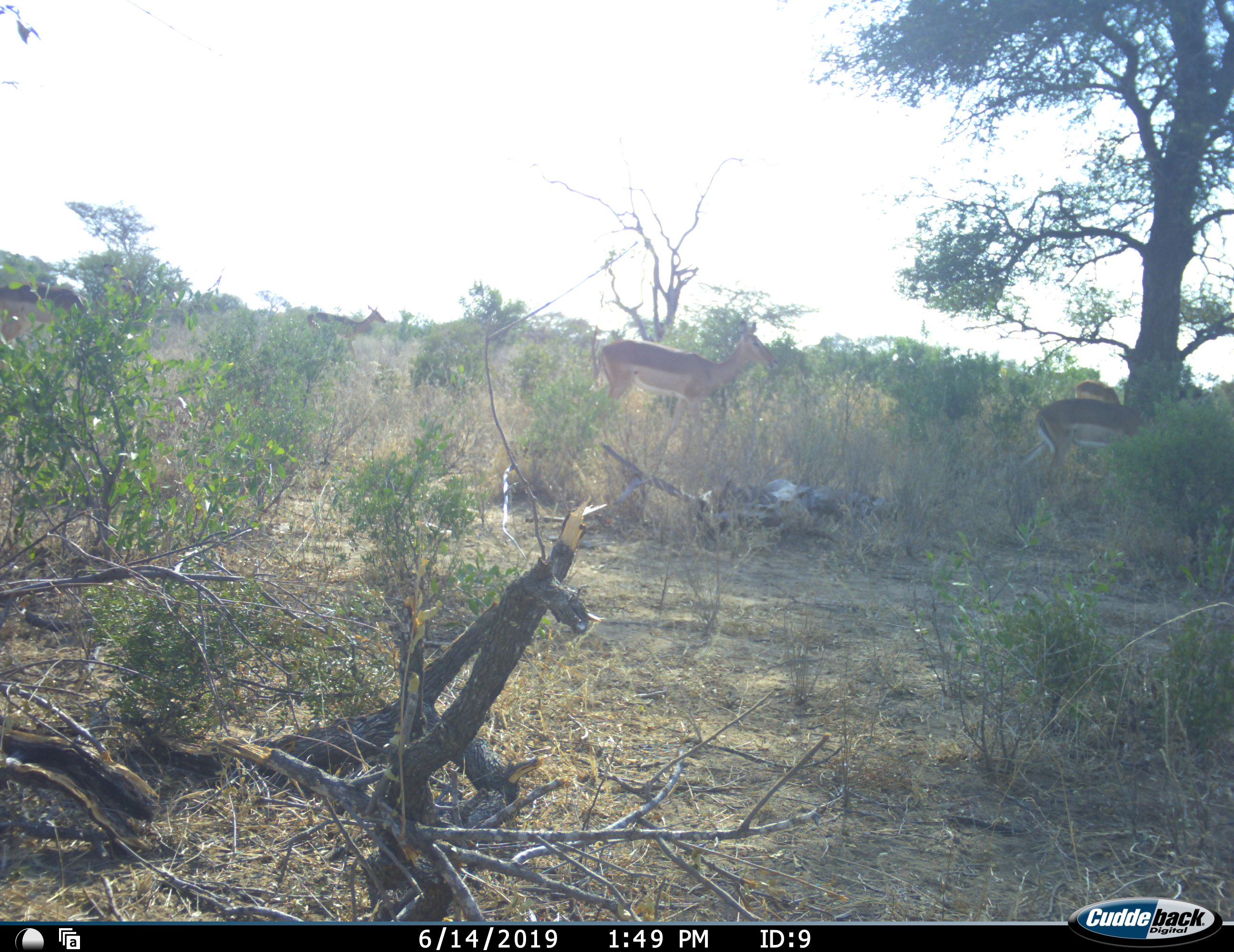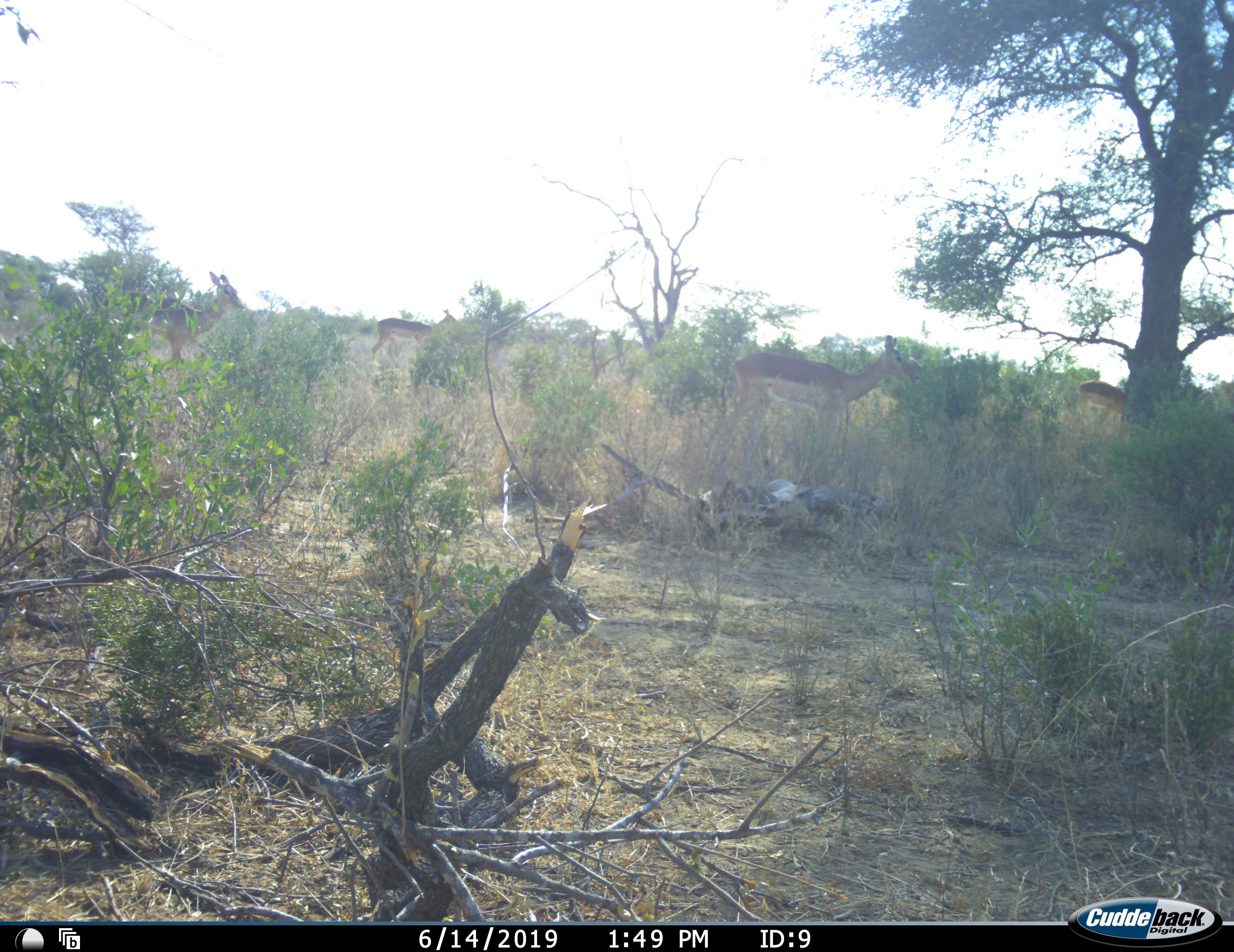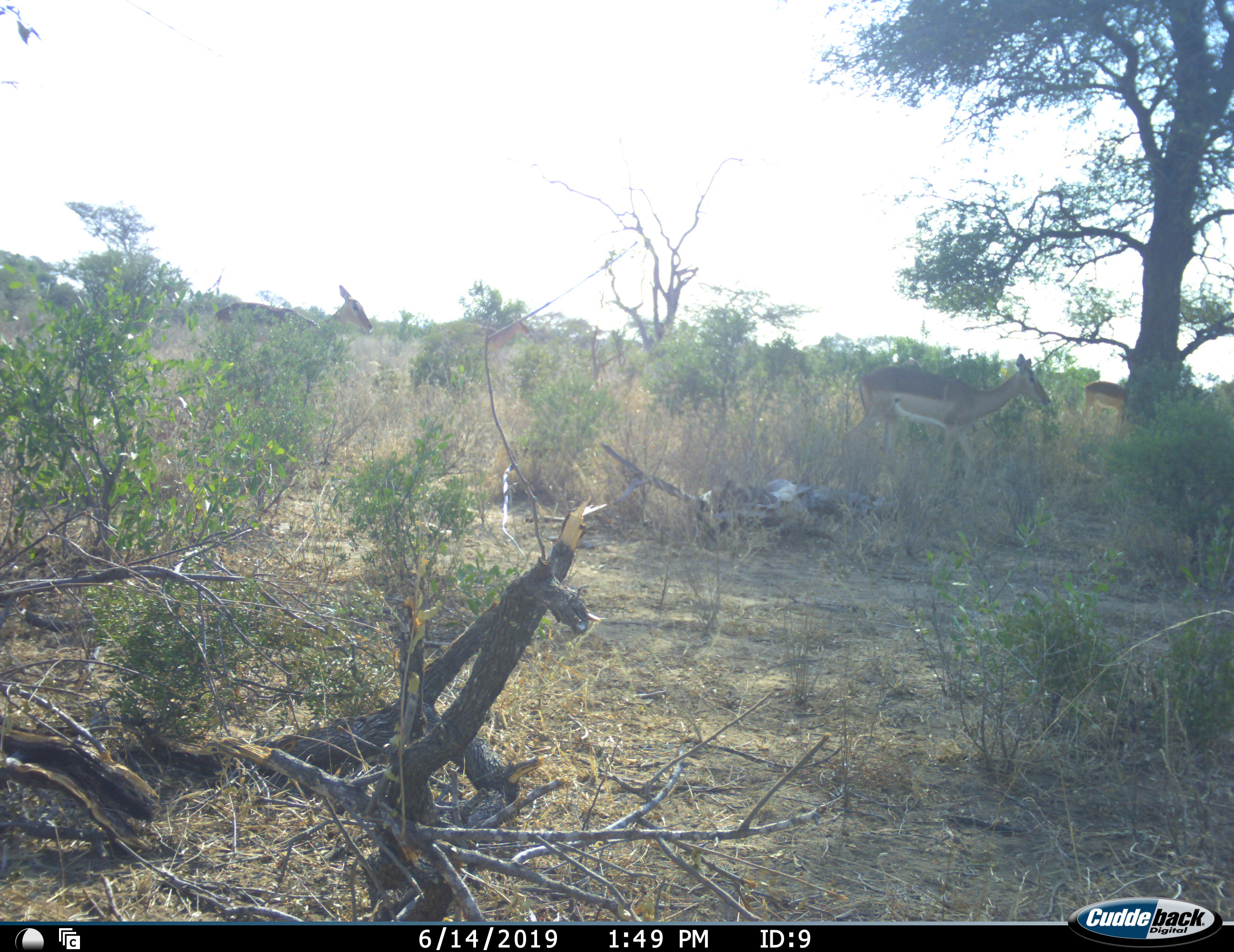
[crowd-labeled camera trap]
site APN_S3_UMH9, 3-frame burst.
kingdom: Animalia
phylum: Chordata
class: Mammalia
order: Artiodactyla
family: Bovidae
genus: Aepyceros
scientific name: Aepyceros melampus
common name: impala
Impala (Aepyceros melampus), count 5. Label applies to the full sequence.